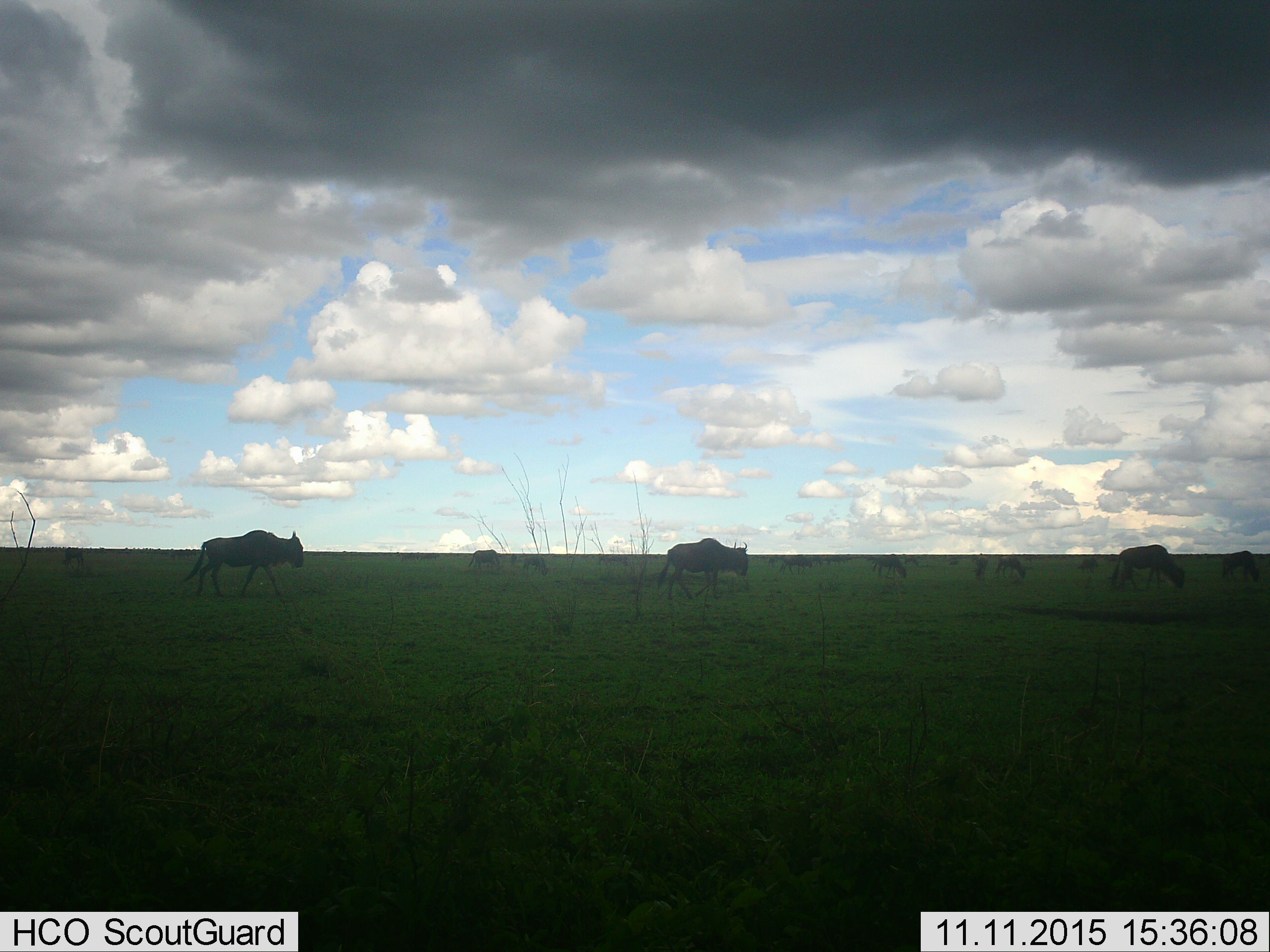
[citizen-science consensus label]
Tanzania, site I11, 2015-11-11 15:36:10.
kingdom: Animalia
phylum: Chordata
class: Mammalia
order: Artiodactyla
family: Bovidae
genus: Connochaetes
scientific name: Connochaetes taurinus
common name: blue wildebeest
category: wildebeest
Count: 11-50.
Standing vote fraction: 38%.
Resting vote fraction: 0%.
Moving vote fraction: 88%.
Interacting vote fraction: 0%.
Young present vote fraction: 12%.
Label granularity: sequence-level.